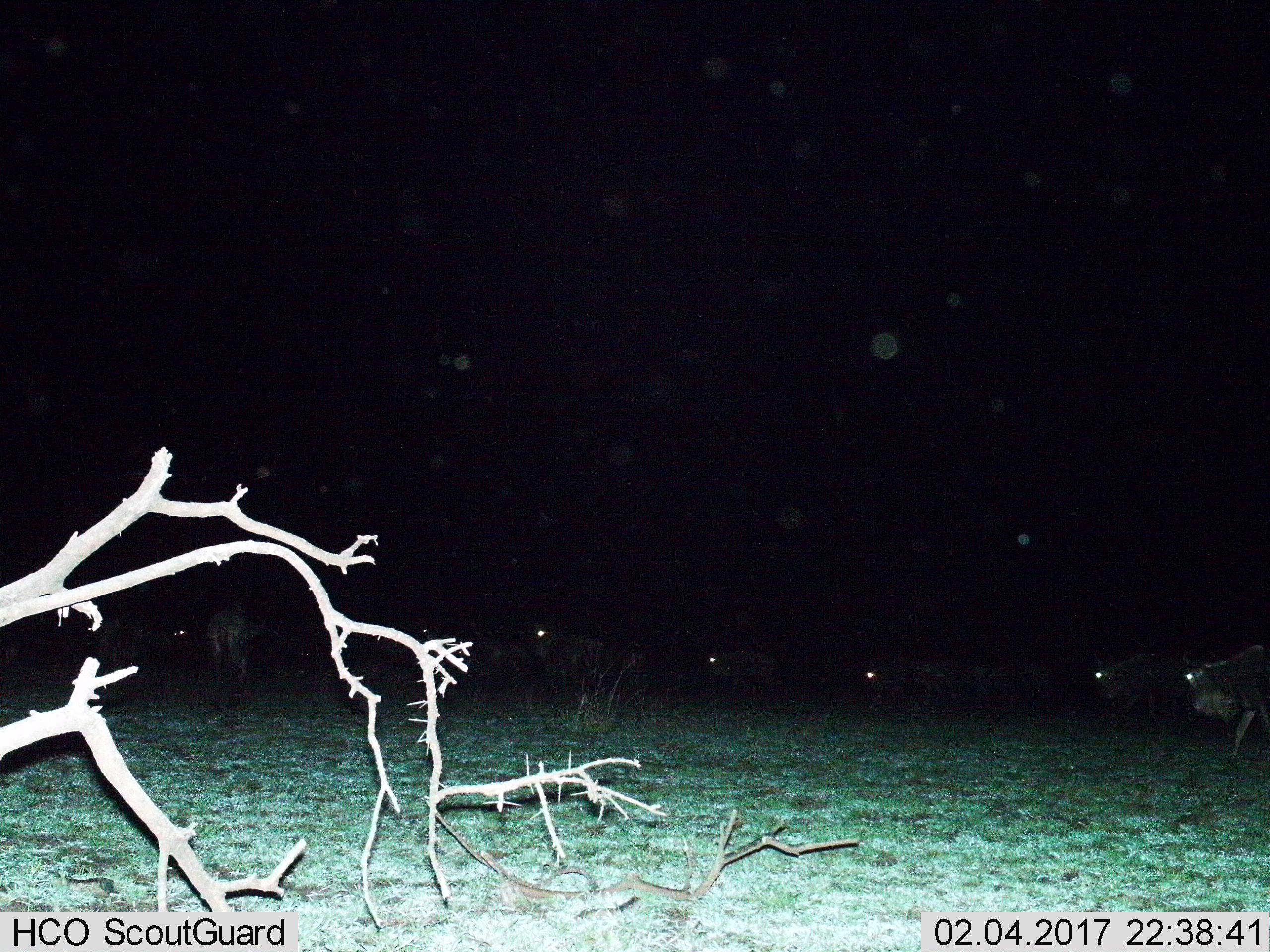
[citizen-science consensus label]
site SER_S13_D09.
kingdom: Animalia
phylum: Chordata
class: Mammalia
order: Artiodactyla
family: Bovidae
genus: Connochaetes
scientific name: Connochaetes taurinus taurinus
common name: blue wildebeest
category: wildebeestblue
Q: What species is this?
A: Wildebeestblue (blue wildebeest) (Connochaetes taurinus taurinus).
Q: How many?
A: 9.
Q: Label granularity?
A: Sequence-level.